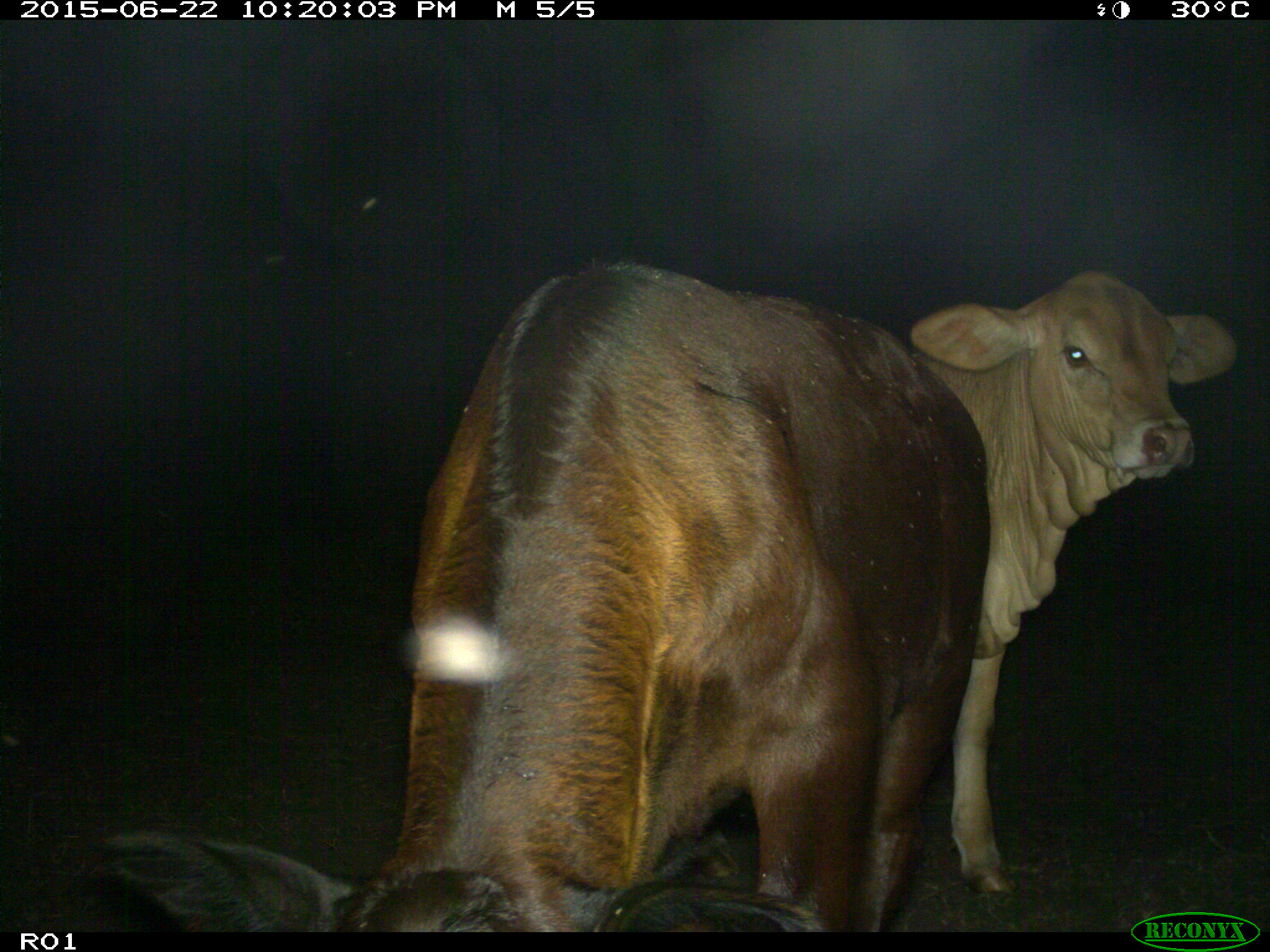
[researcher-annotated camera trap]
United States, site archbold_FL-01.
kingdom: Animalia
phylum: Chordata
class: Mammalia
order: Artiodactyla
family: Bovidae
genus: Bos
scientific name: Bos taurus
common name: domestic cow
Bos taurus (domestic cow).